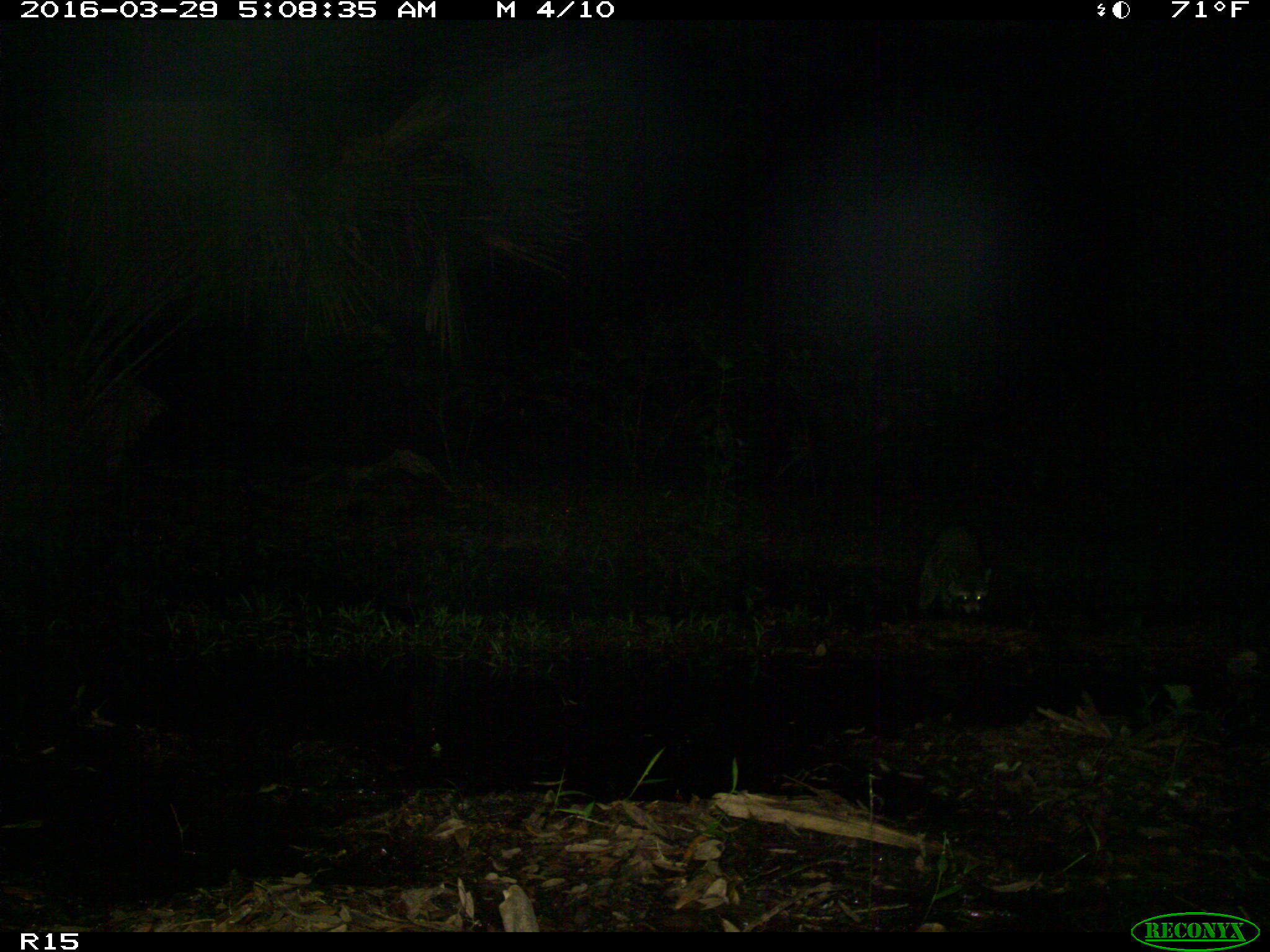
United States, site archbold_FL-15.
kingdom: Animalia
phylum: Chordata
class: Mammalia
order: Carnivora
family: Procyonidae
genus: Procyon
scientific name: Procyon lotor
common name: common raccoon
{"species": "Procyon lotor (common raccoon)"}